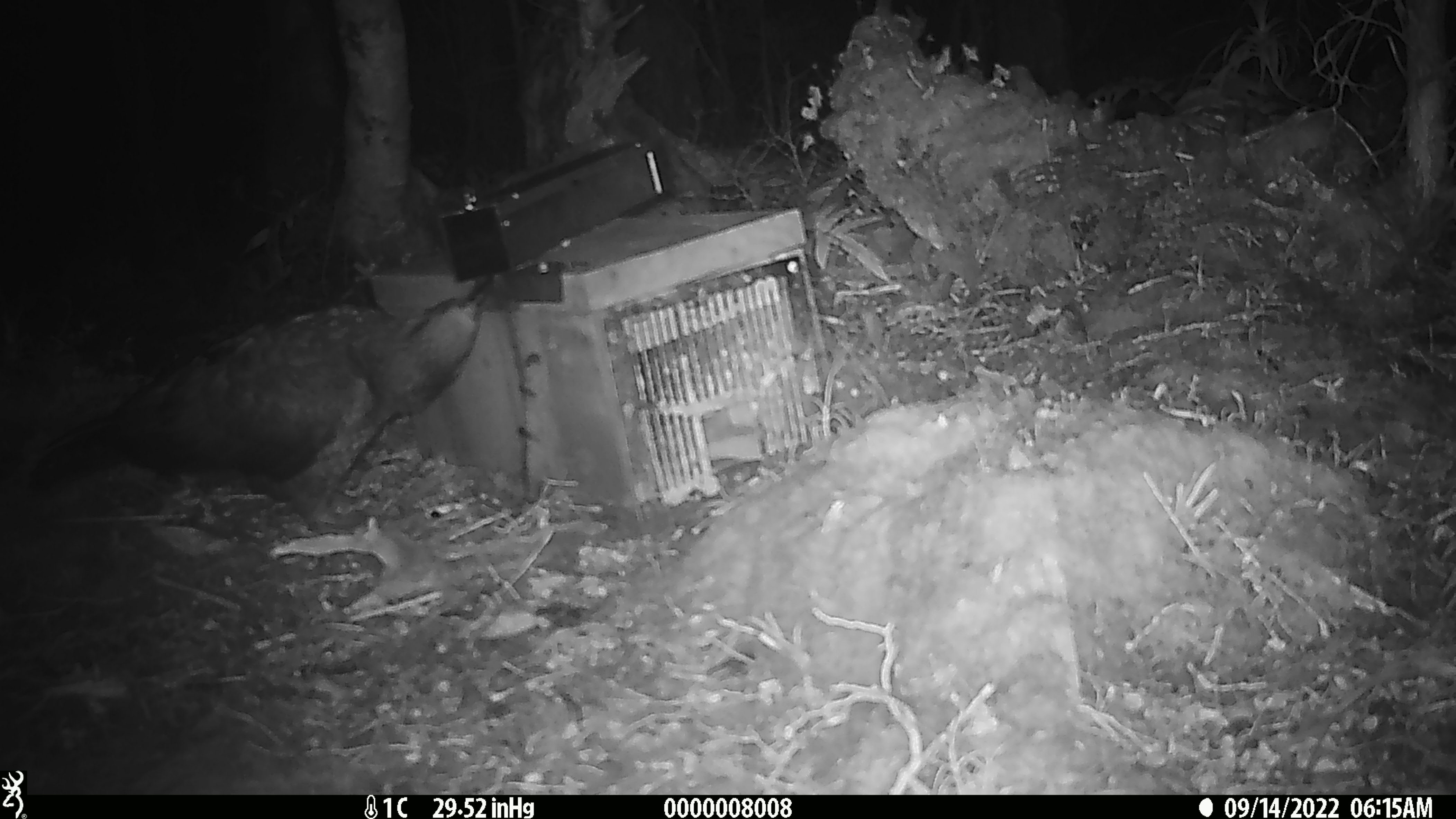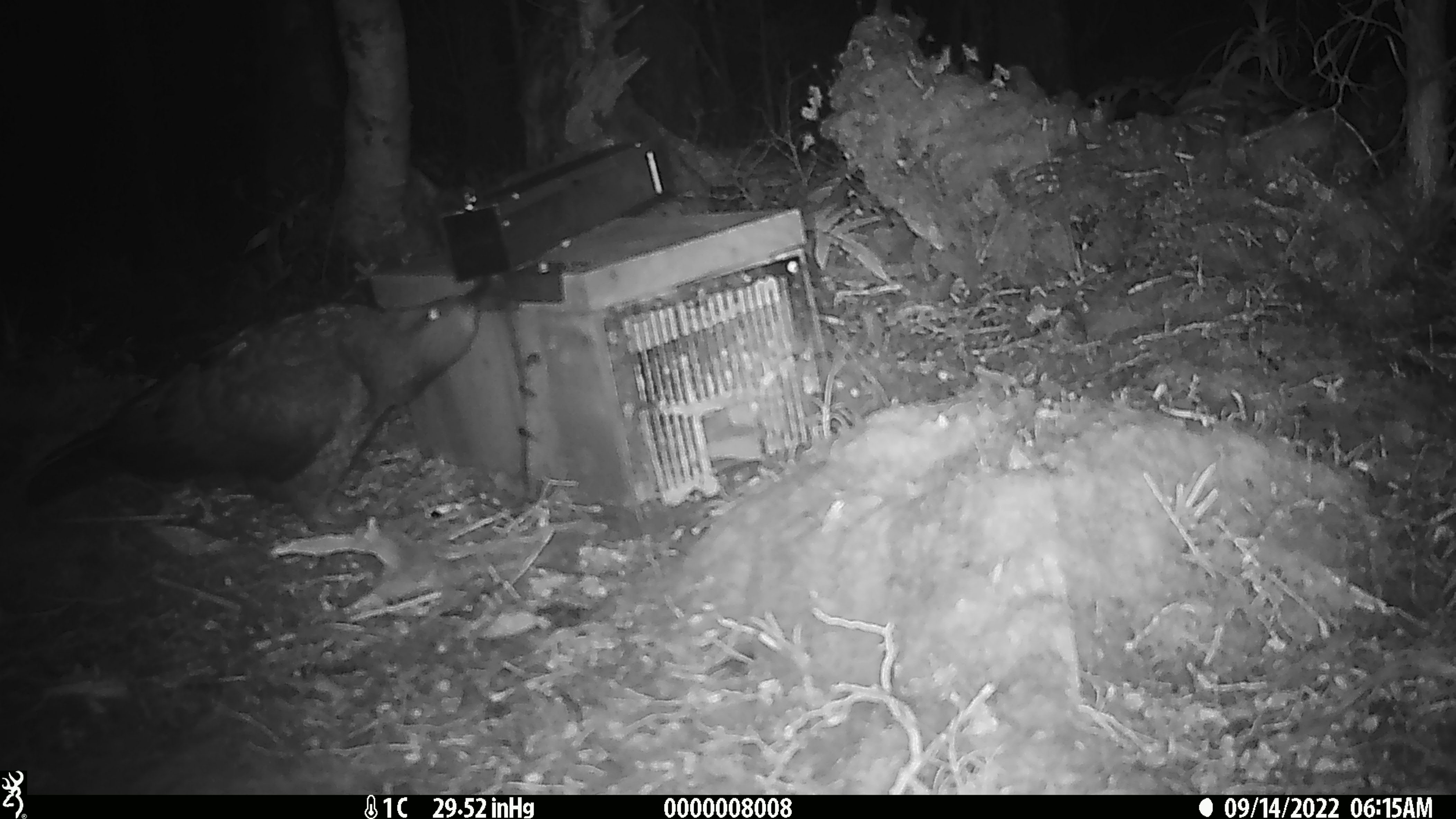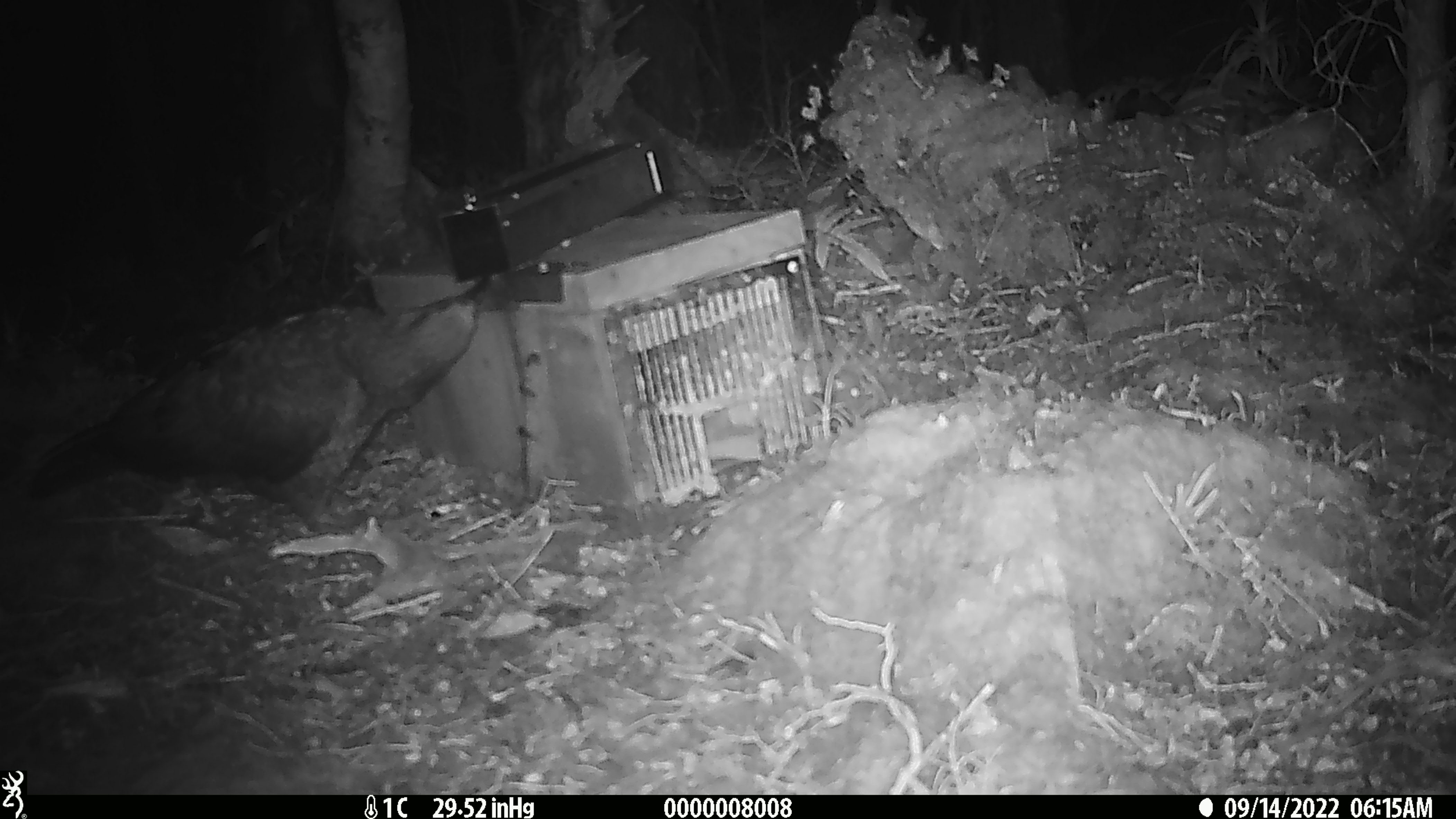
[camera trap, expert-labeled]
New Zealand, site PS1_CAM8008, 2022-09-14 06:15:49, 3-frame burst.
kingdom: Animalia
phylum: Chordata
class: Aves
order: Psittaciformes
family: Strigopidae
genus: Nestor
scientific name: Nestor notabilis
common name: kea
Kea (Nestor notabilis).